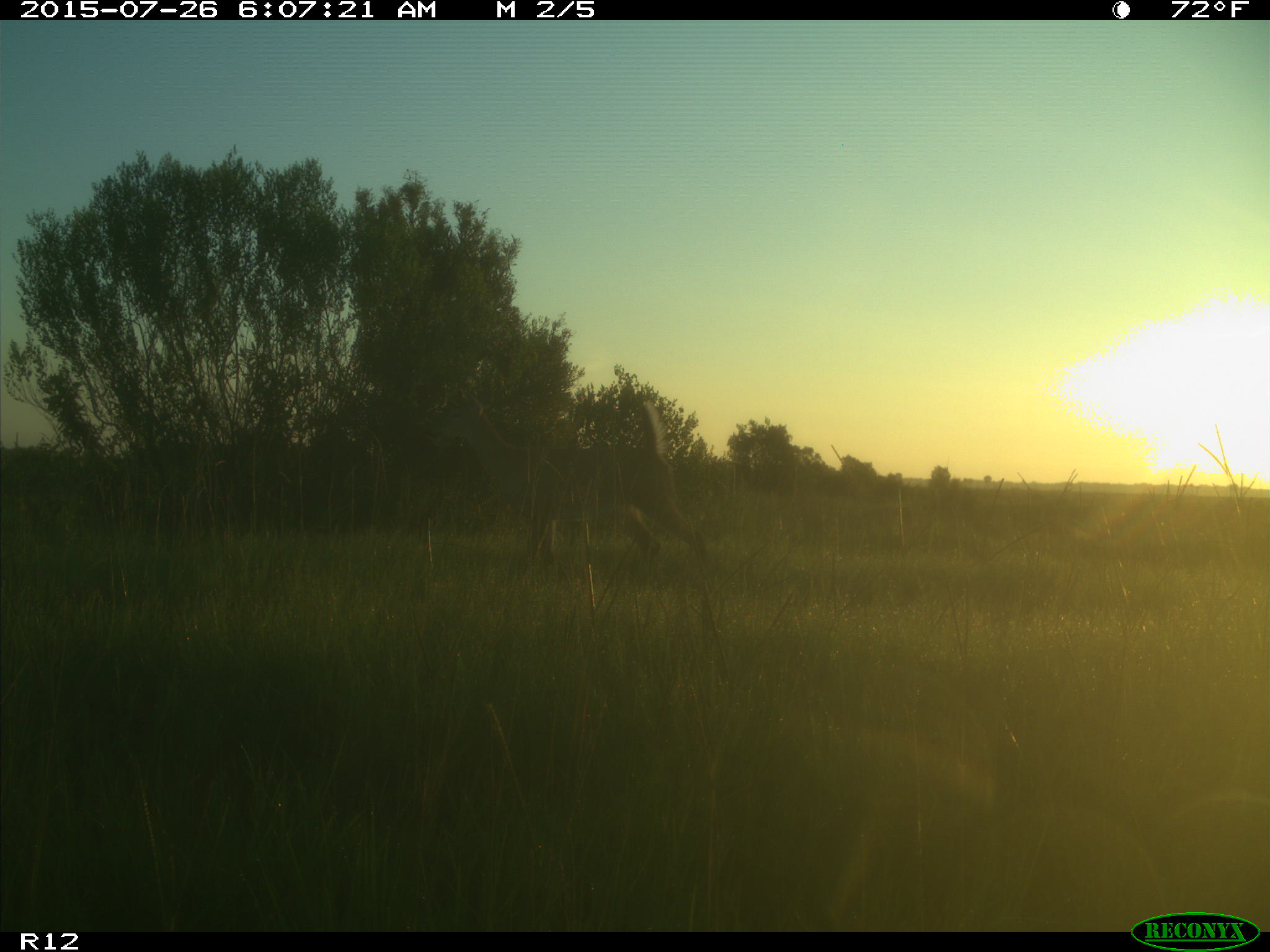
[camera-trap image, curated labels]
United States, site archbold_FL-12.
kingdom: Animalia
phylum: Chordata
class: Mammalia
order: Artiodactyla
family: Cervidae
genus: Odocoileus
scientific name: Odocoileus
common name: deer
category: unidentified deer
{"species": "unidentified deer (deer) (Odocoileus)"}